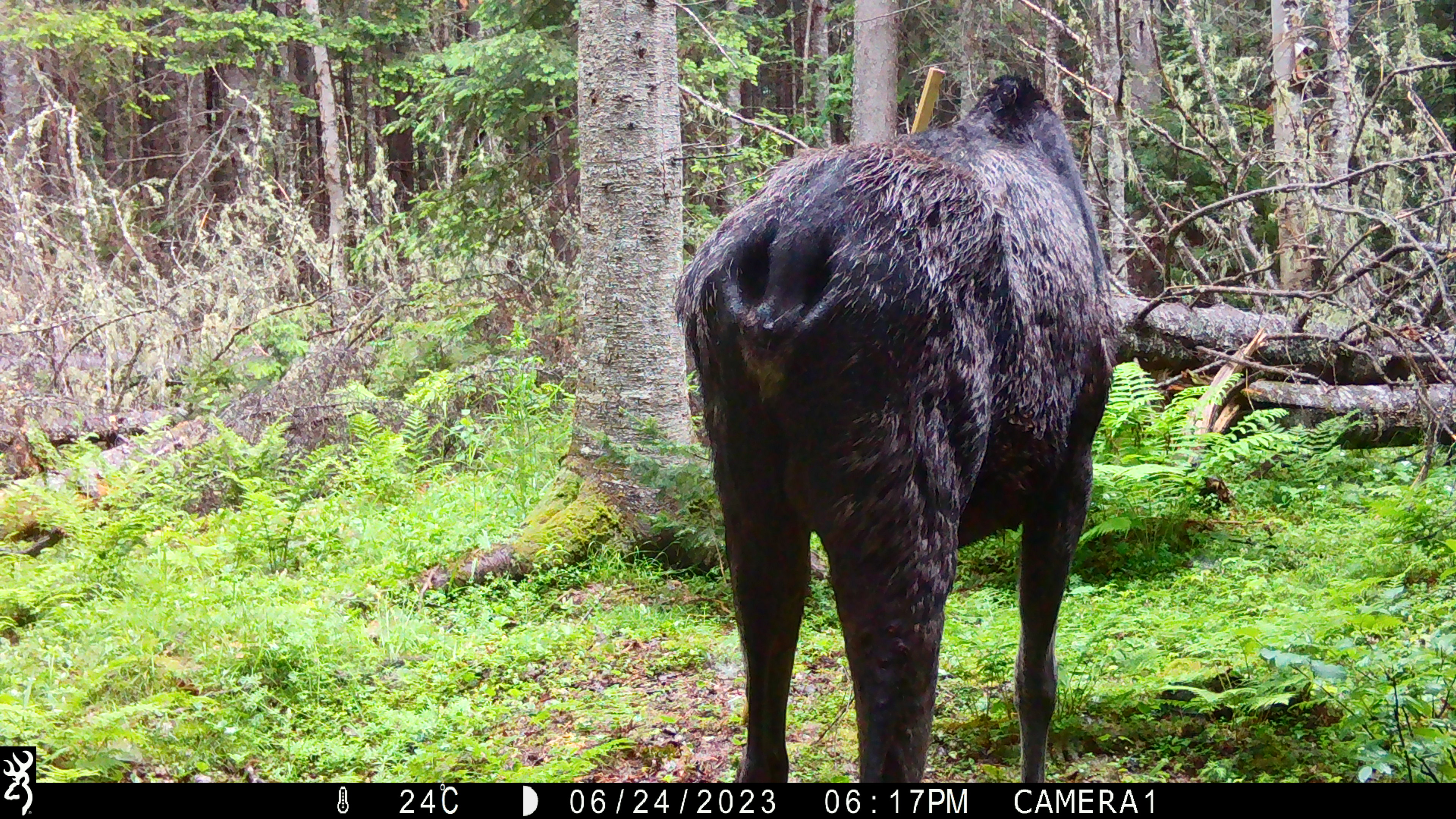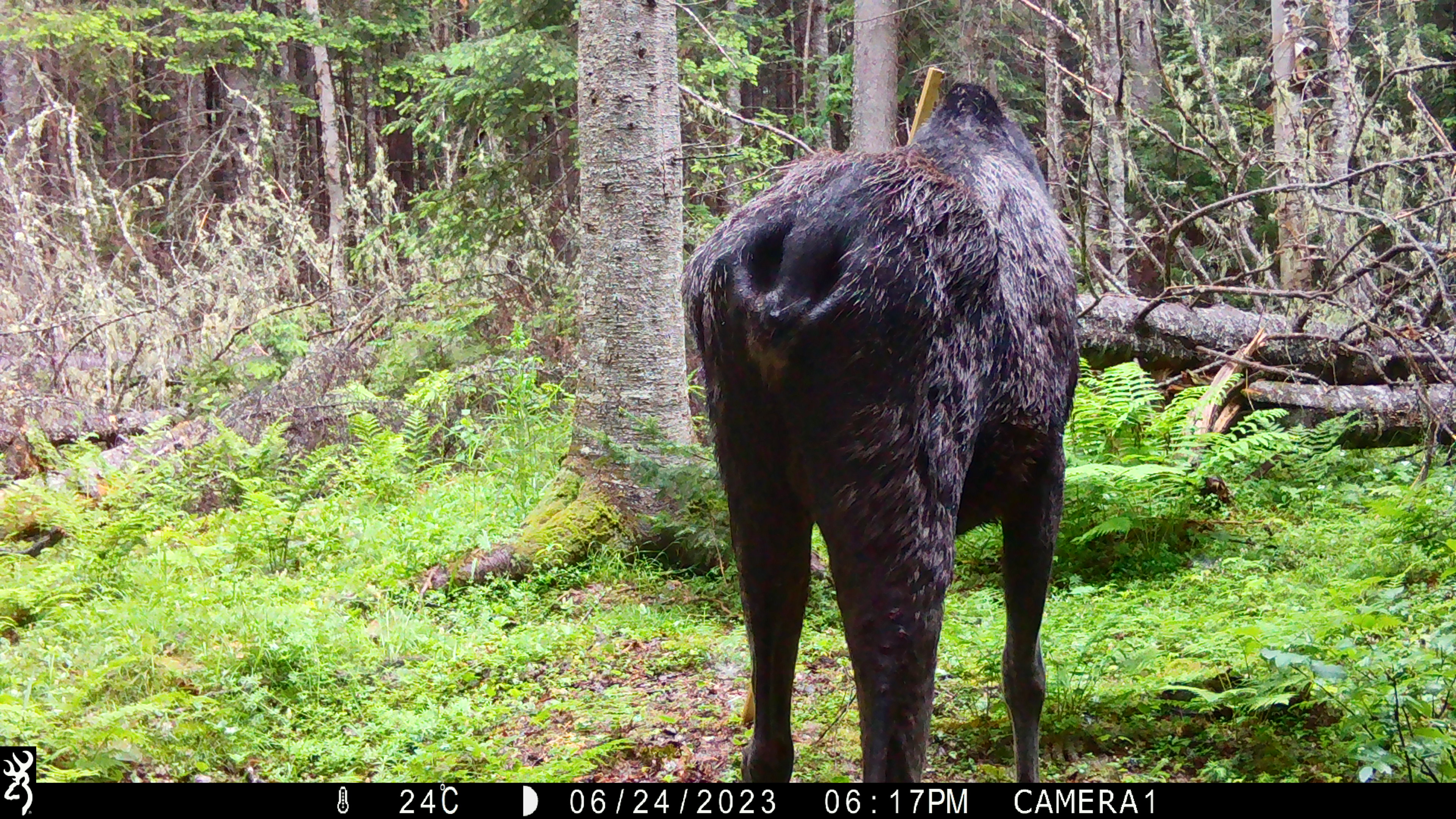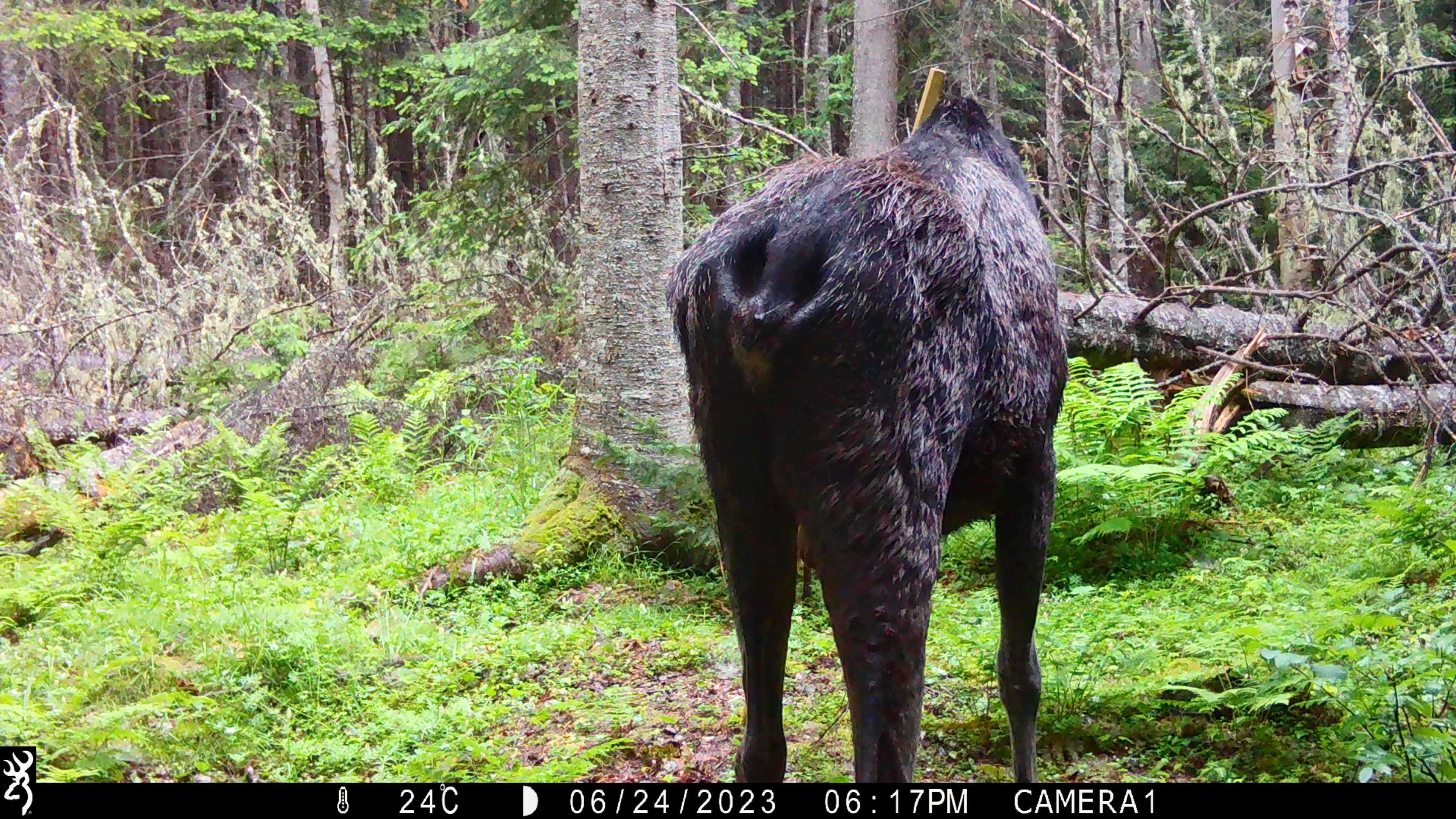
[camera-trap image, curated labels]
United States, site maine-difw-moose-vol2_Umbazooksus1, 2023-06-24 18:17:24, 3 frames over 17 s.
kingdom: Animalia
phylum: Chordata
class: Mammalia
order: Artiodactyla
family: Cervidae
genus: Alces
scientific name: Alces alces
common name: moose